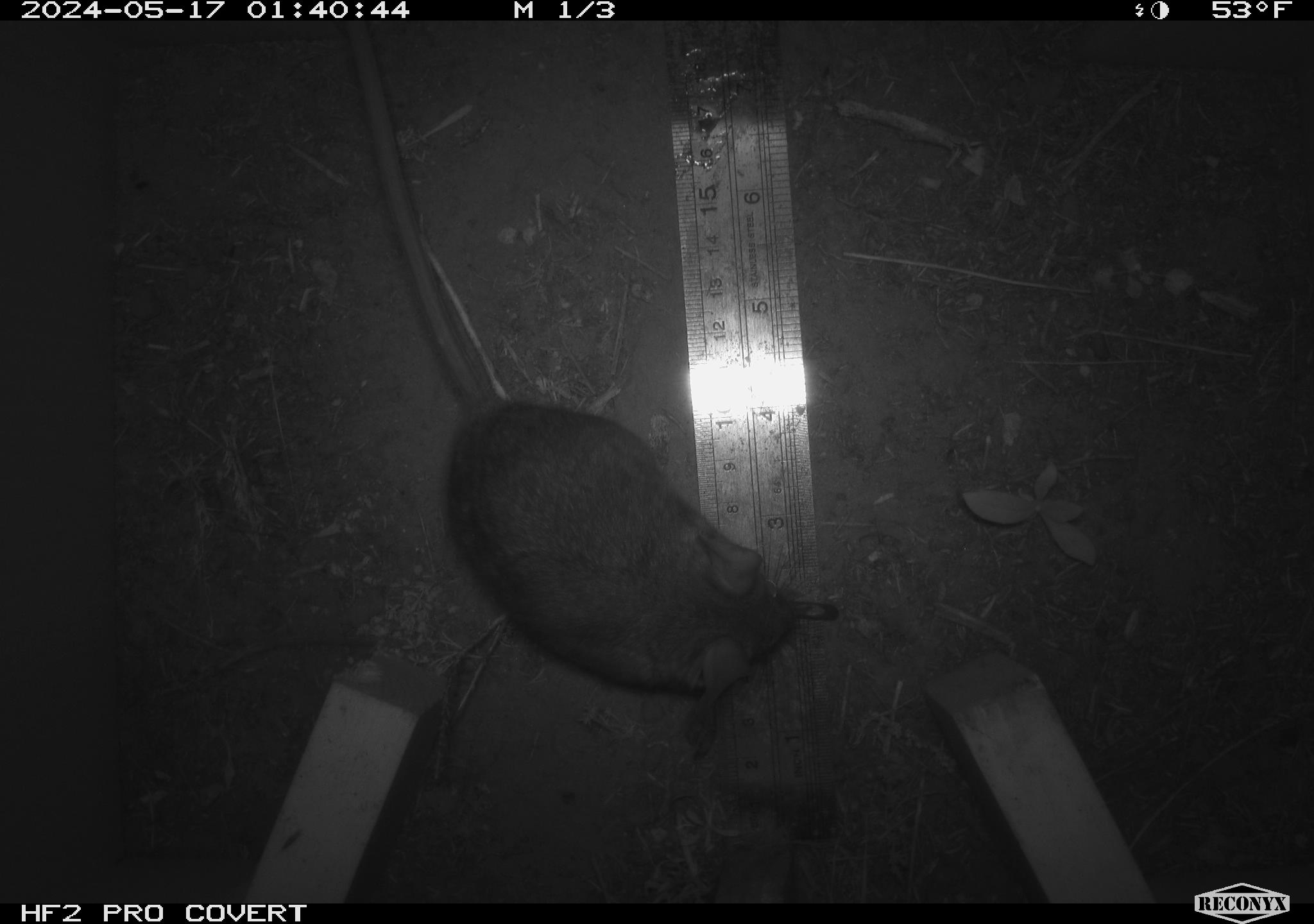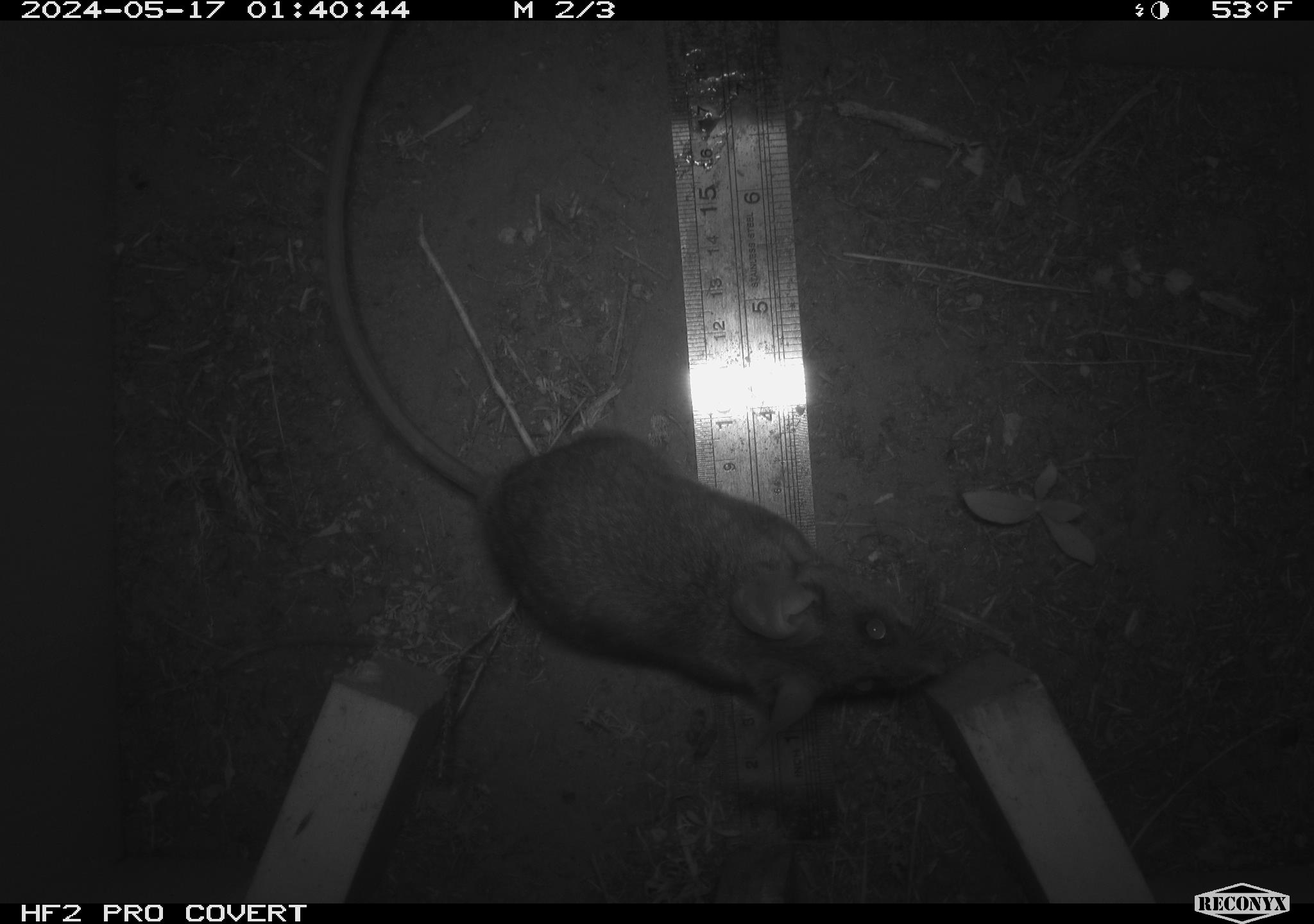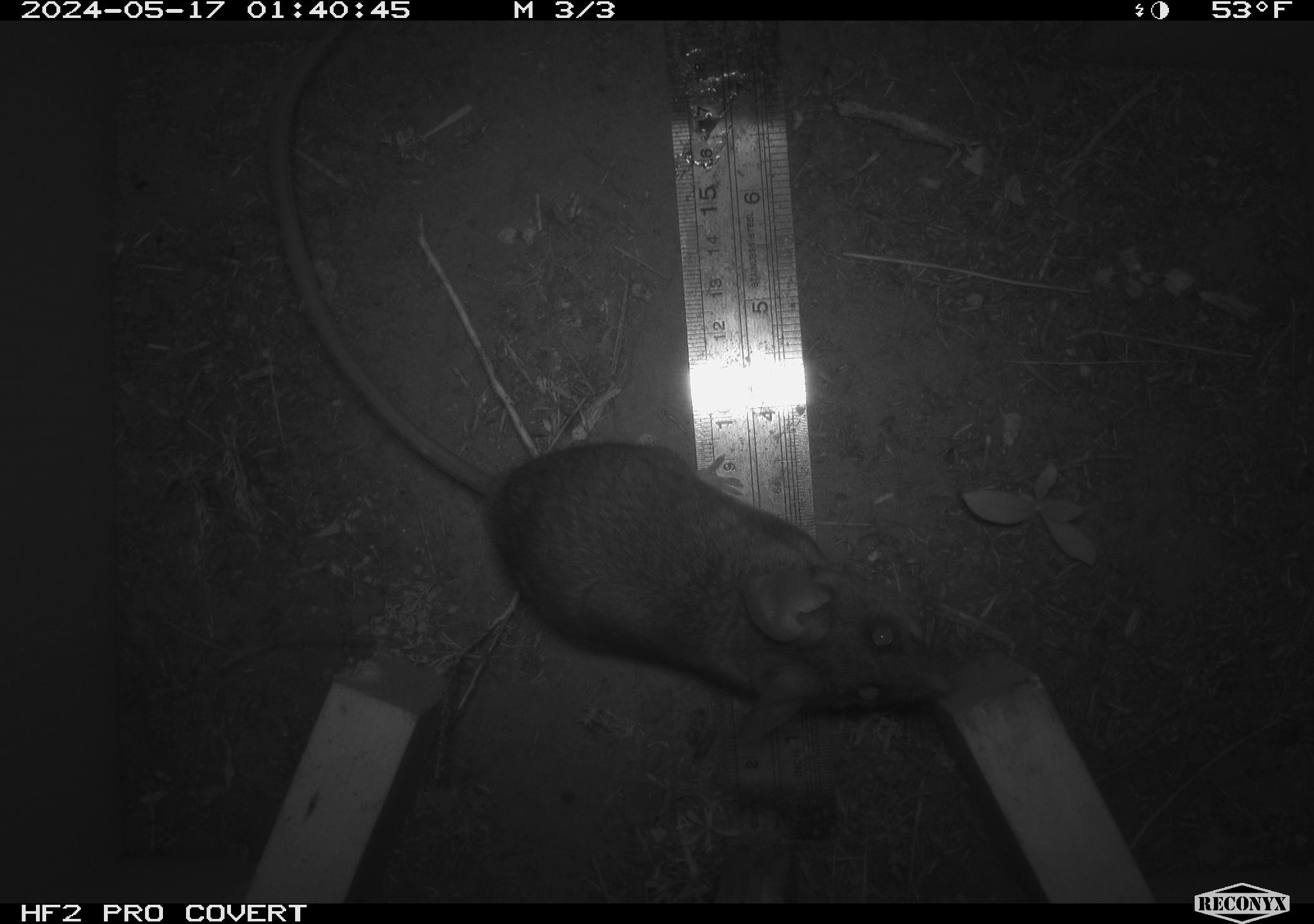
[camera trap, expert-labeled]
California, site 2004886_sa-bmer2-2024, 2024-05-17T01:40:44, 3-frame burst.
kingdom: Animalia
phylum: Chordata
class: Mammalia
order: Rodentia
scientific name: Rodentia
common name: woodrat or rat or mouse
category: woodrat or rat or mouse species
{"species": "woodrat or rat or mouse species (woodrat or rat or mouse) (Rodentia)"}